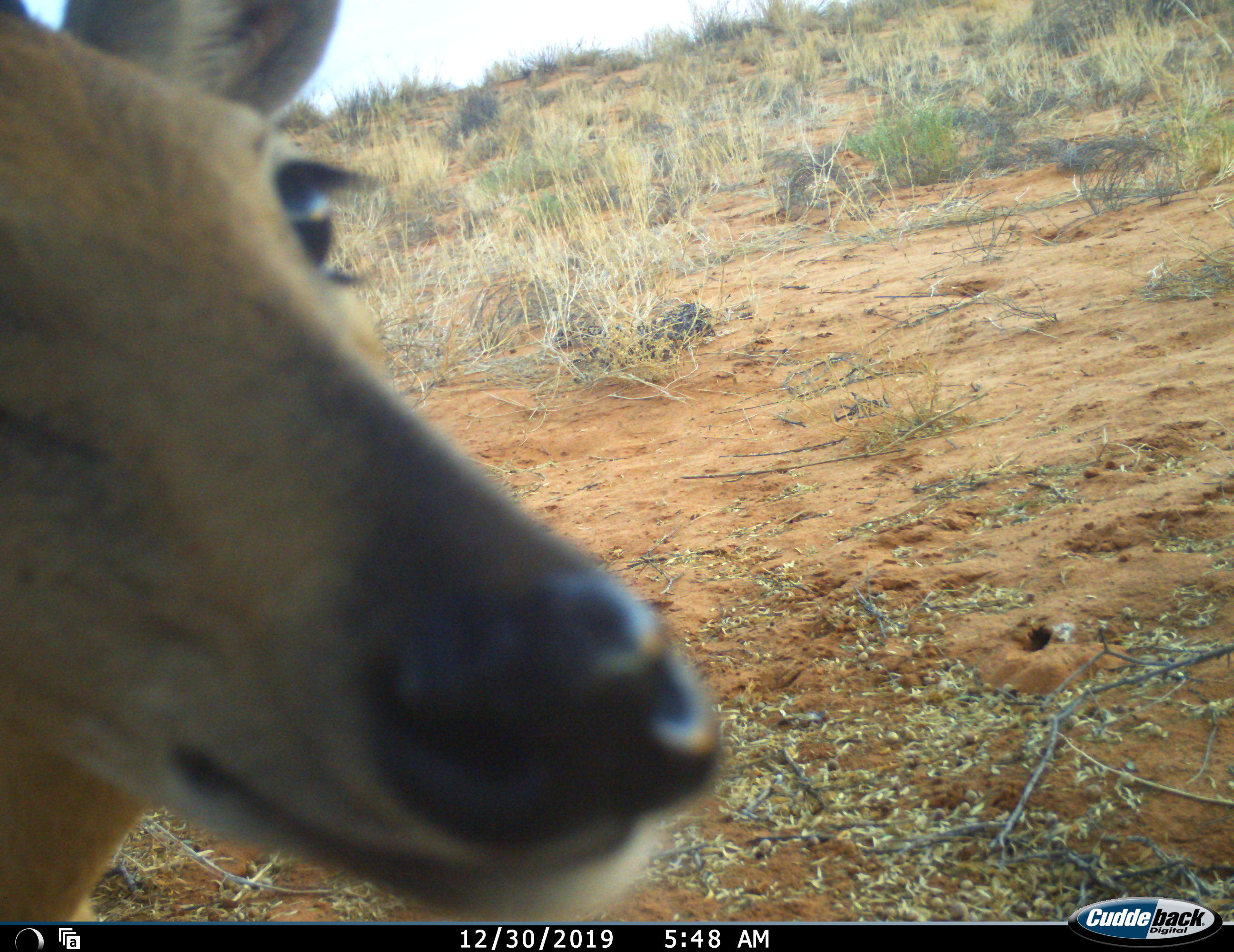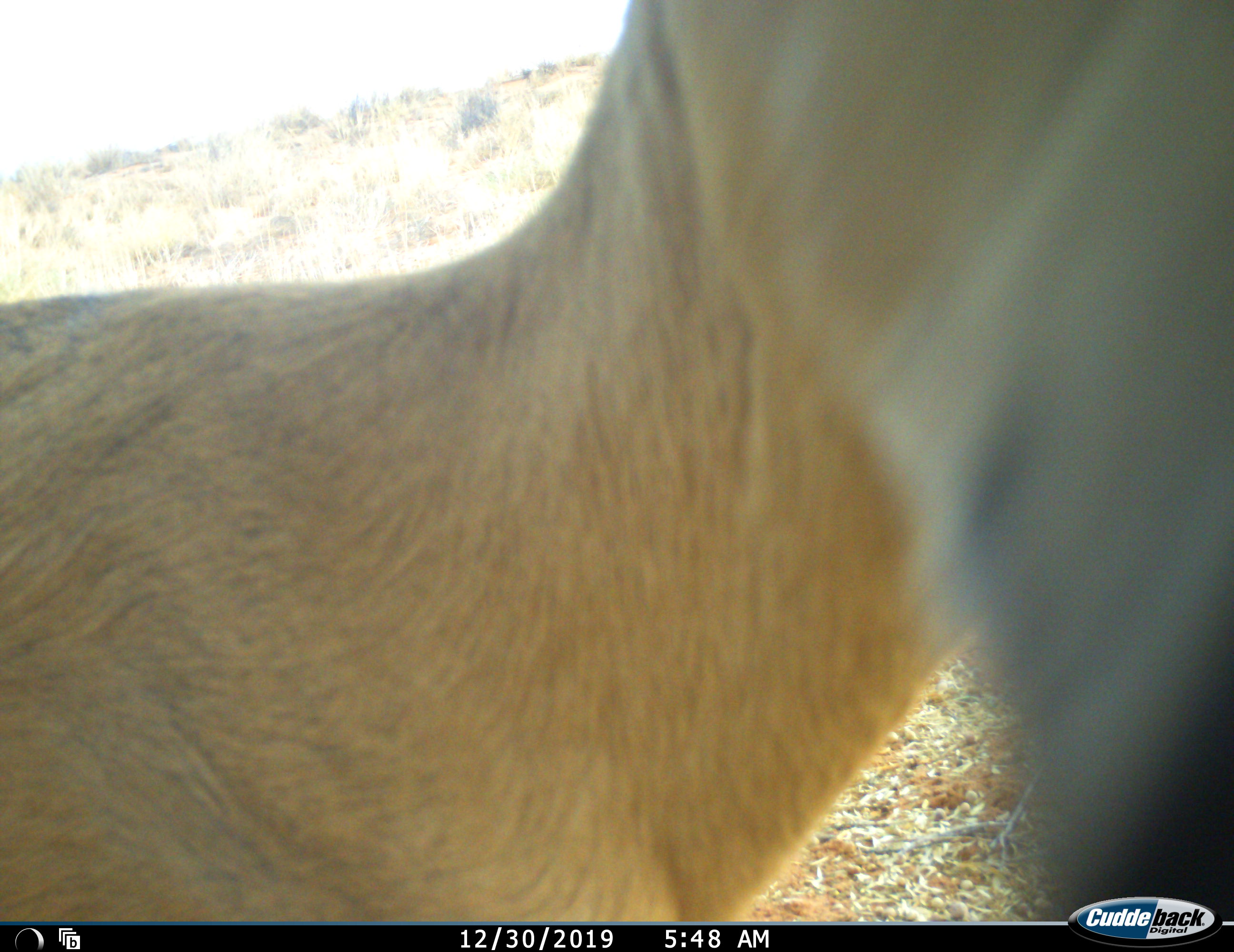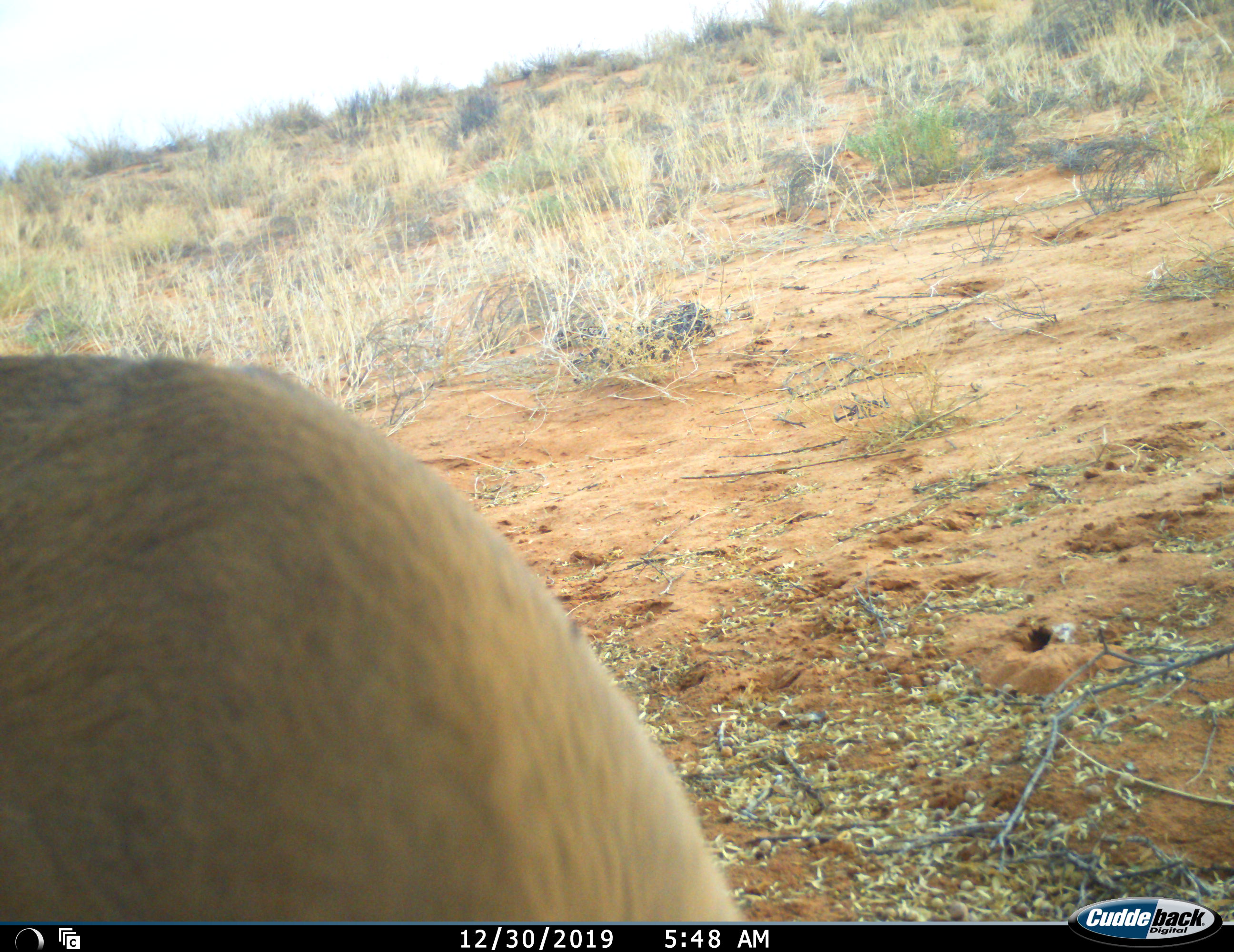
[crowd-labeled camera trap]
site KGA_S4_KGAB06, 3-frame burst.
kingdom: Animalia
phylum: Chordata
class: Mammalia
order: Artiodactyla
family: Bovidae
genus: Sylvicapra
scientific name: Sylvicapra grimmia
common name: common duiker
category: duikercommongrey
Duikercommongrey (common duiker) (Sylvicapra grimmia), count 1. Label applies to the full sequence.